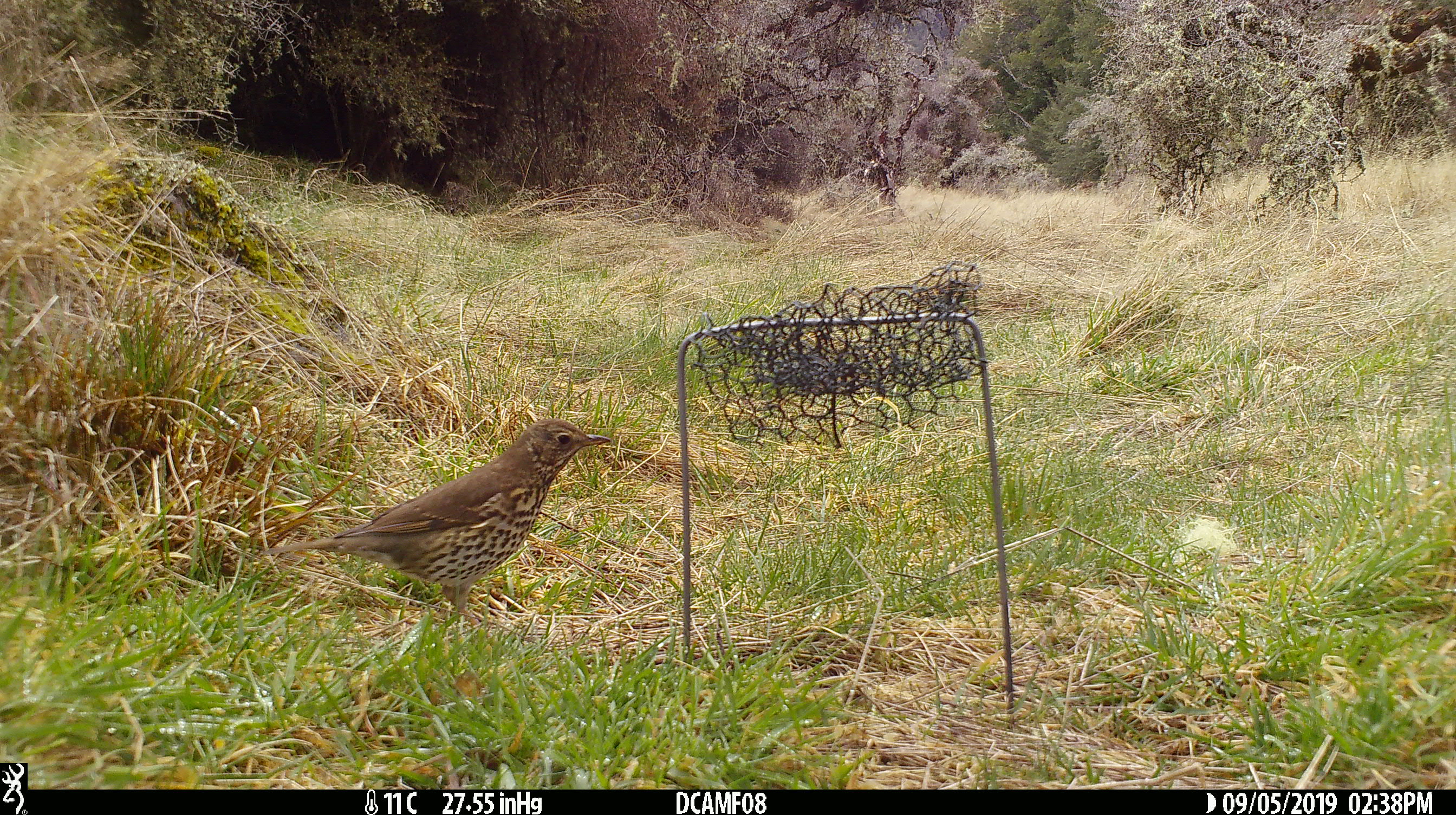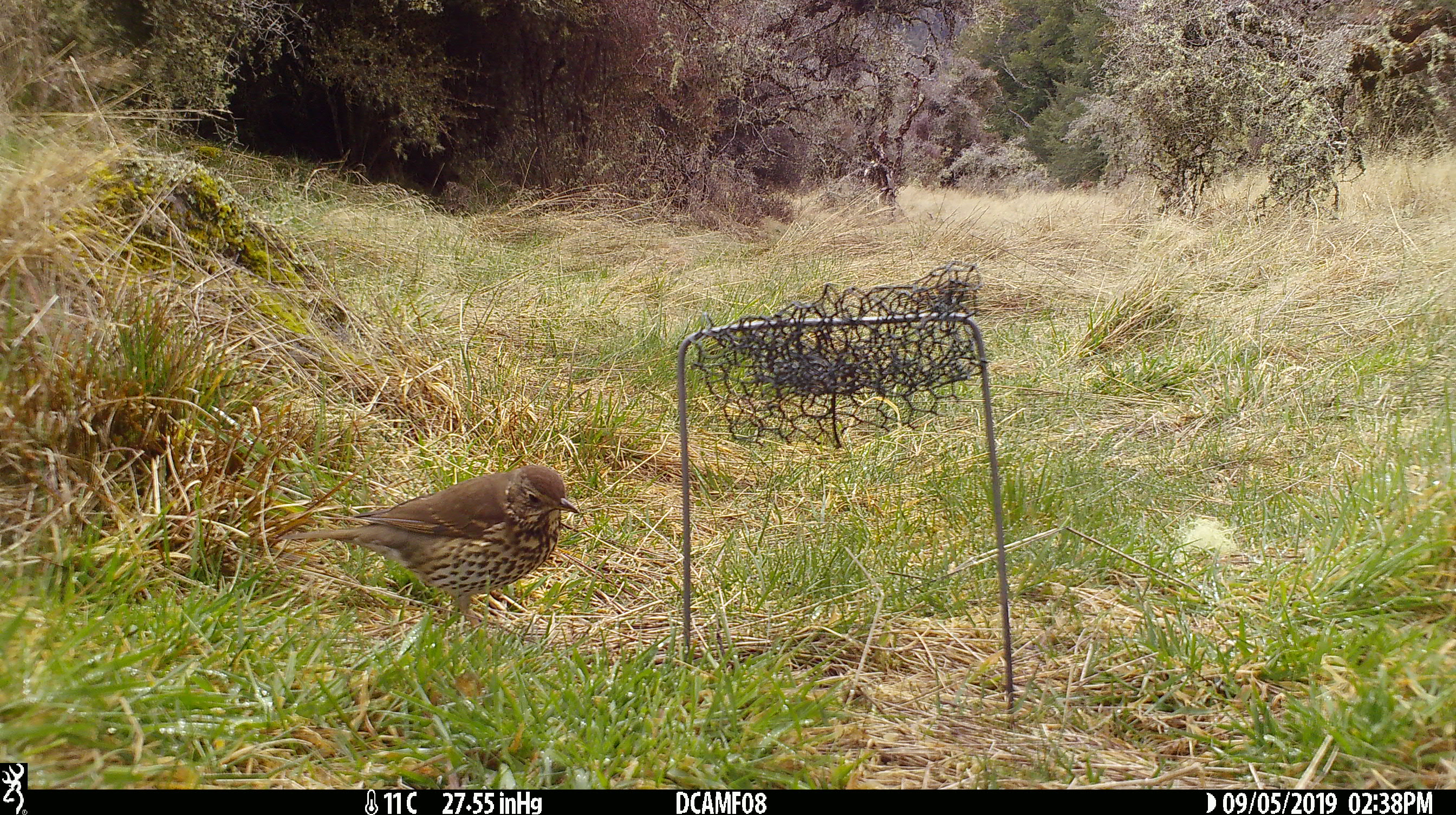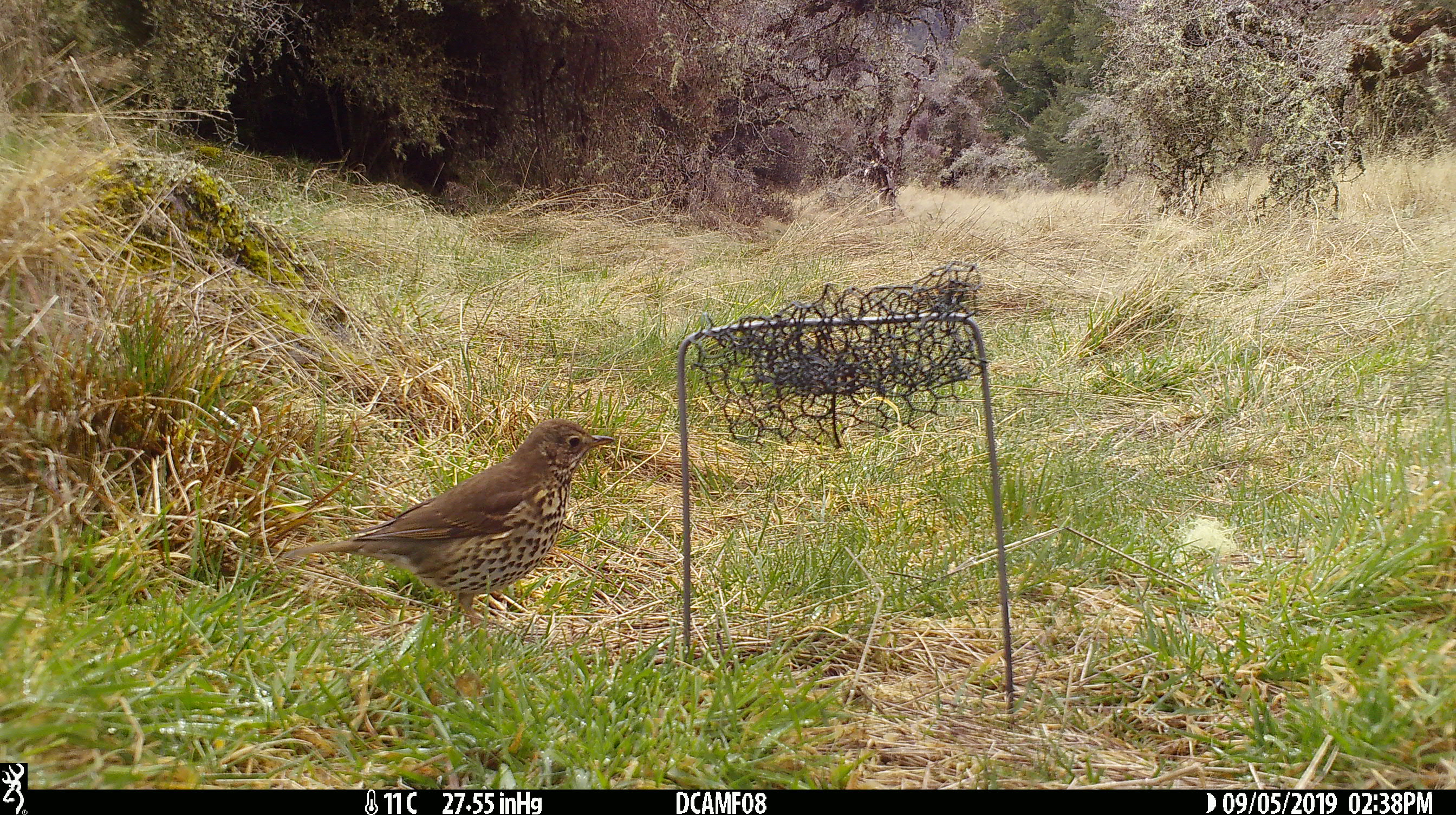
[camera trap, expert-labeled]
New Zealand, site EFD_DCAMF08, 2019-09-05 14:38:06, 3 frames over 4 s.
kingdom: Animalia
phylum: Chordata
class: Aves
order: Passeriformes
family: Turdidae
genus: Turdus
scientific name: Turdus philomelos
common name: song thrush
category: thrush